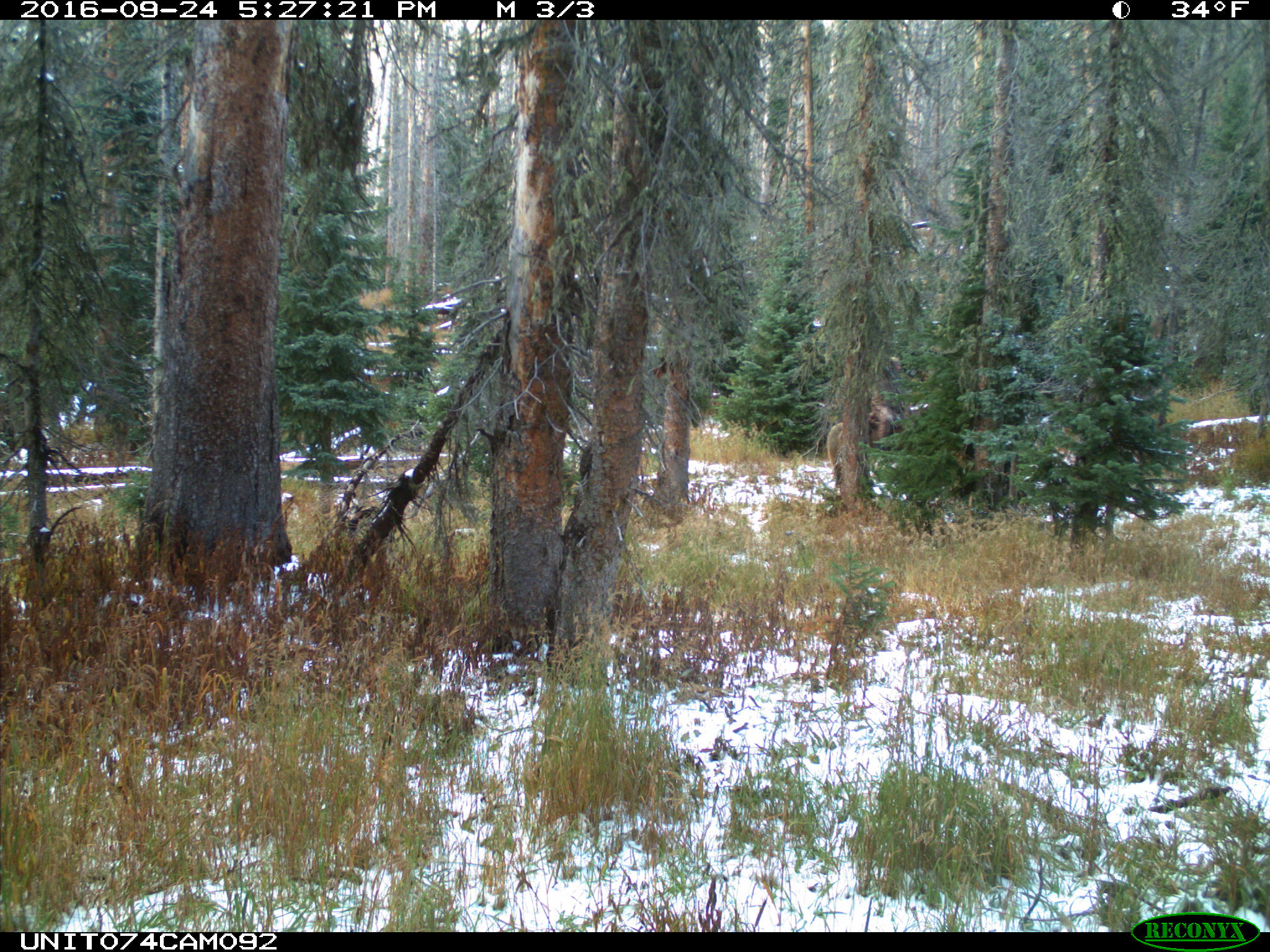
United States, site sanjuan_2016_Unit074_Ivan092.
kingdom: Animalia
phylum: Chordata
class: Mammalia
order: Perissodactyla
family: Equidae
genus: Equus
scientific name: Equus ferus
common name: wild horse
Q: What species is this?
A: Equus ferus (wild horse).